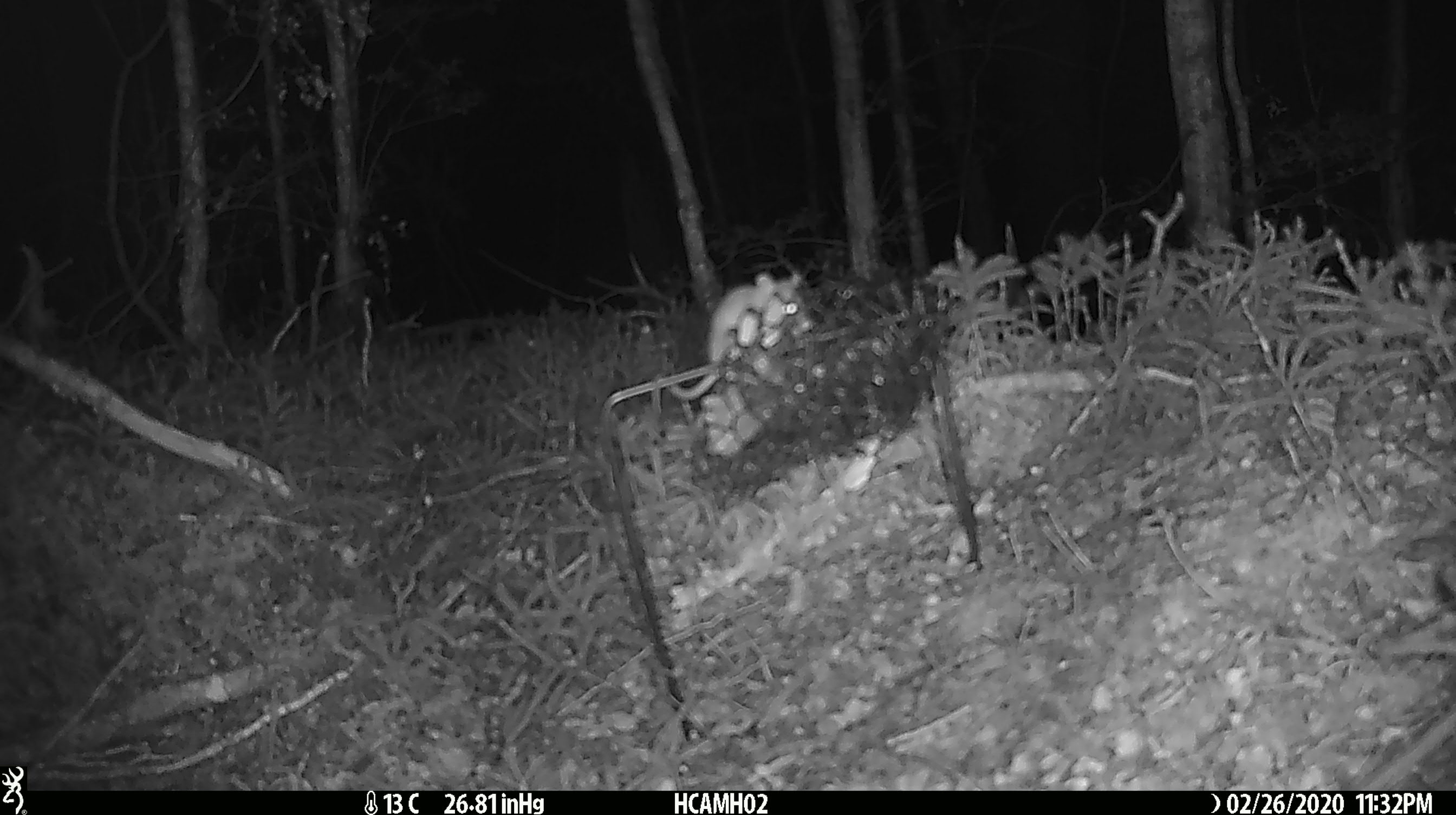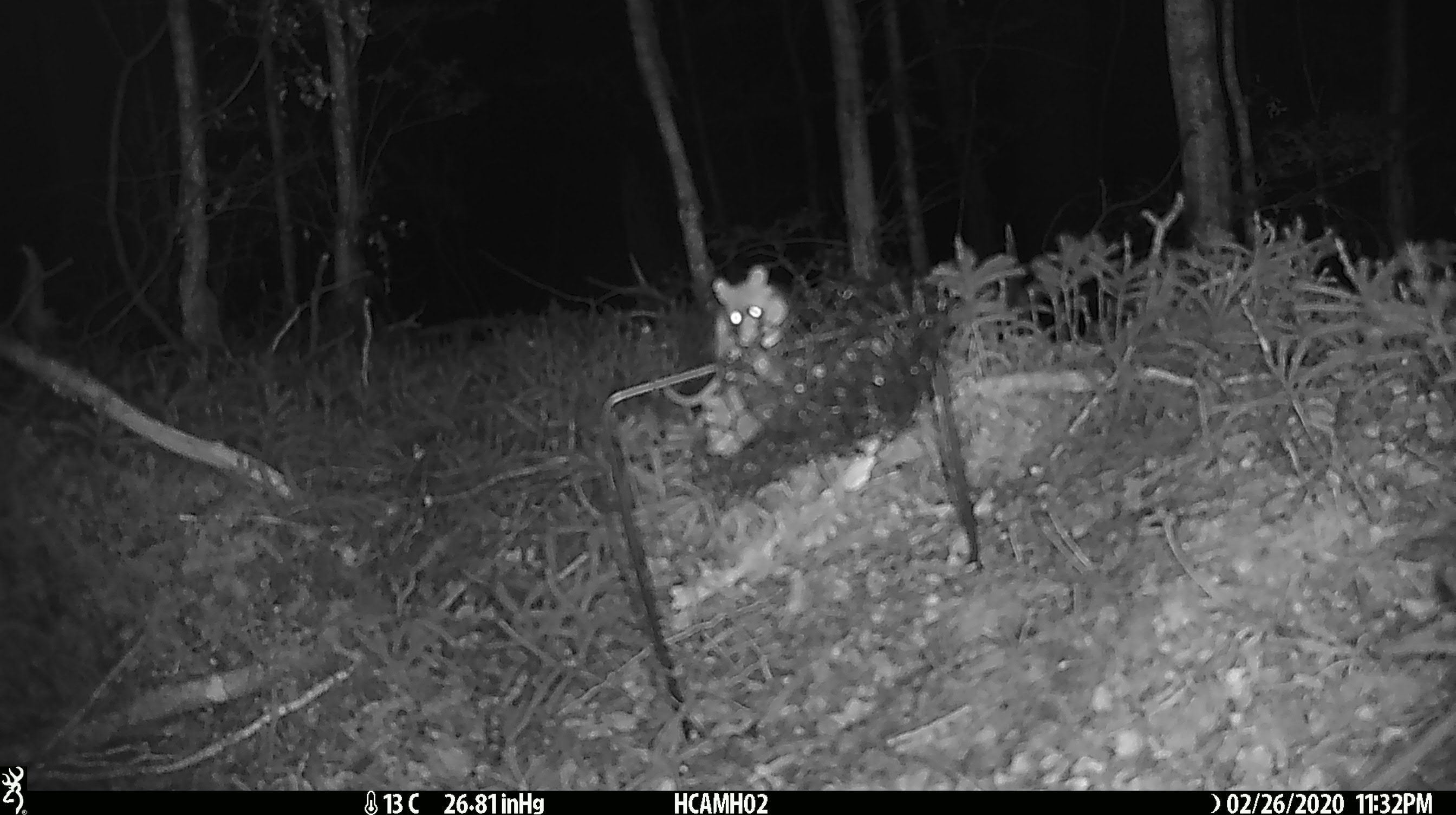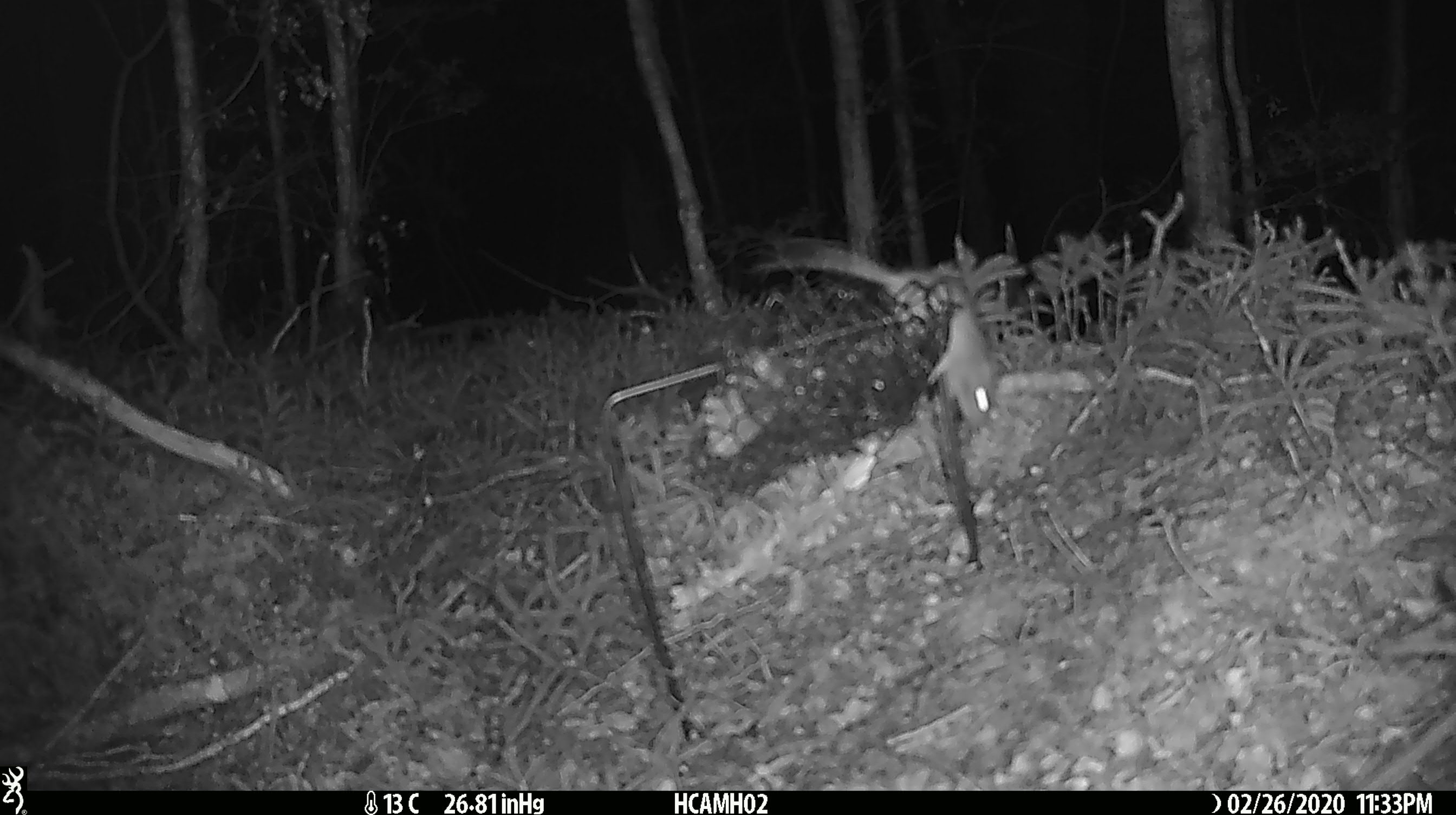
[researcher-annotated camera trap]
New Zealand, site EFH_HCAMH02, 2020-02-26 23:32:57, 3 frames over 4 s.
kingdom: Animalia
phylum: Chordata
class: Mammalia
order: Rodentia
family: Muridae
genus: Mus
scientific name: Mus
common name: mouse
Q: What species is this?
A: Mouse (Mus).